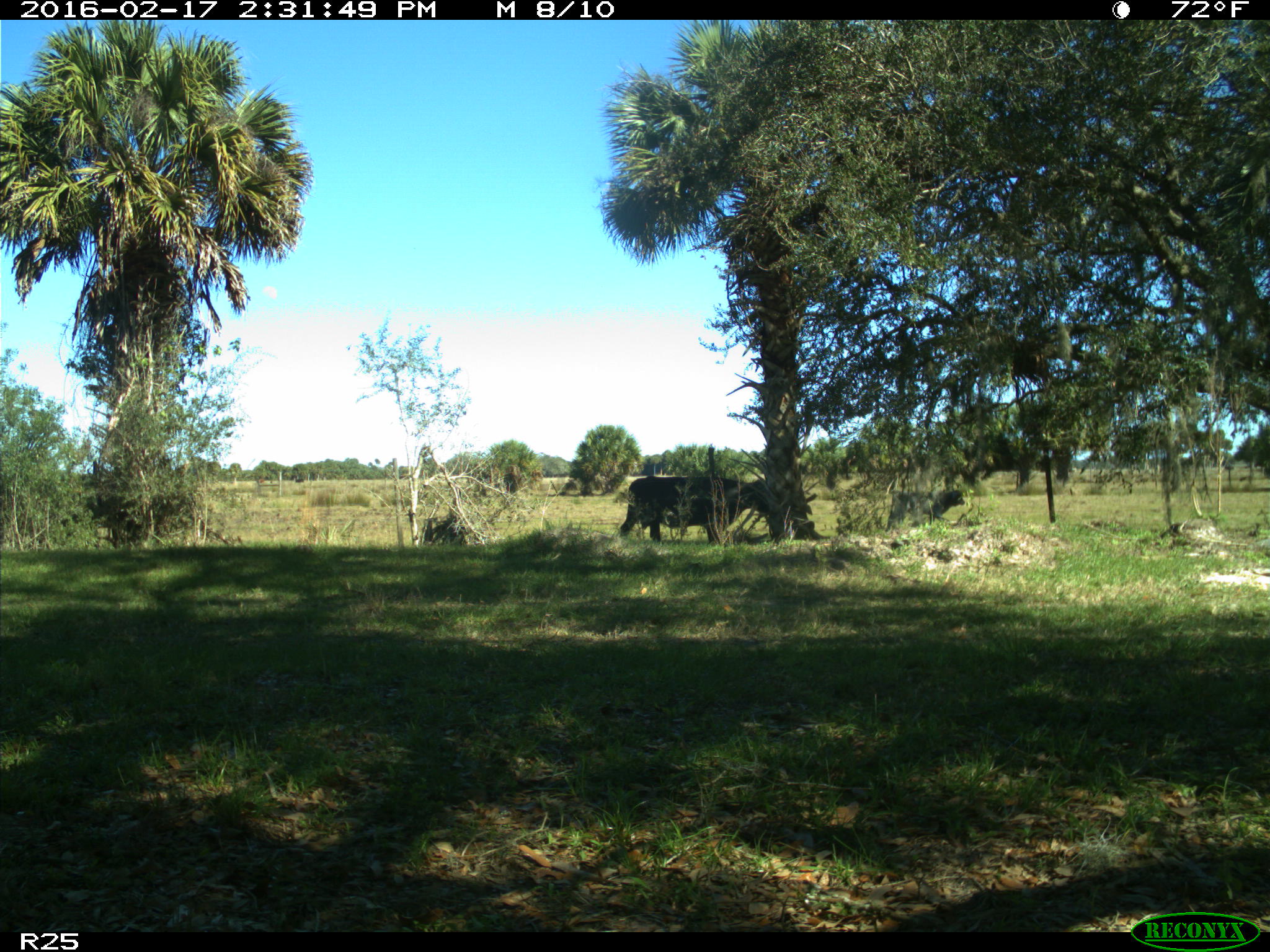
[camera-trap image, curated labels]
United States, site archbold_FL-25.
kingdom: Animalia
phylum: Chordata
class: Mammalia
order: Artiodactyla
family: Bovidae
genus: Bos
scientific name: Bos taurus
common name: domestic cow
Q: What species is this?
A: Bos taurus (domestic cow).